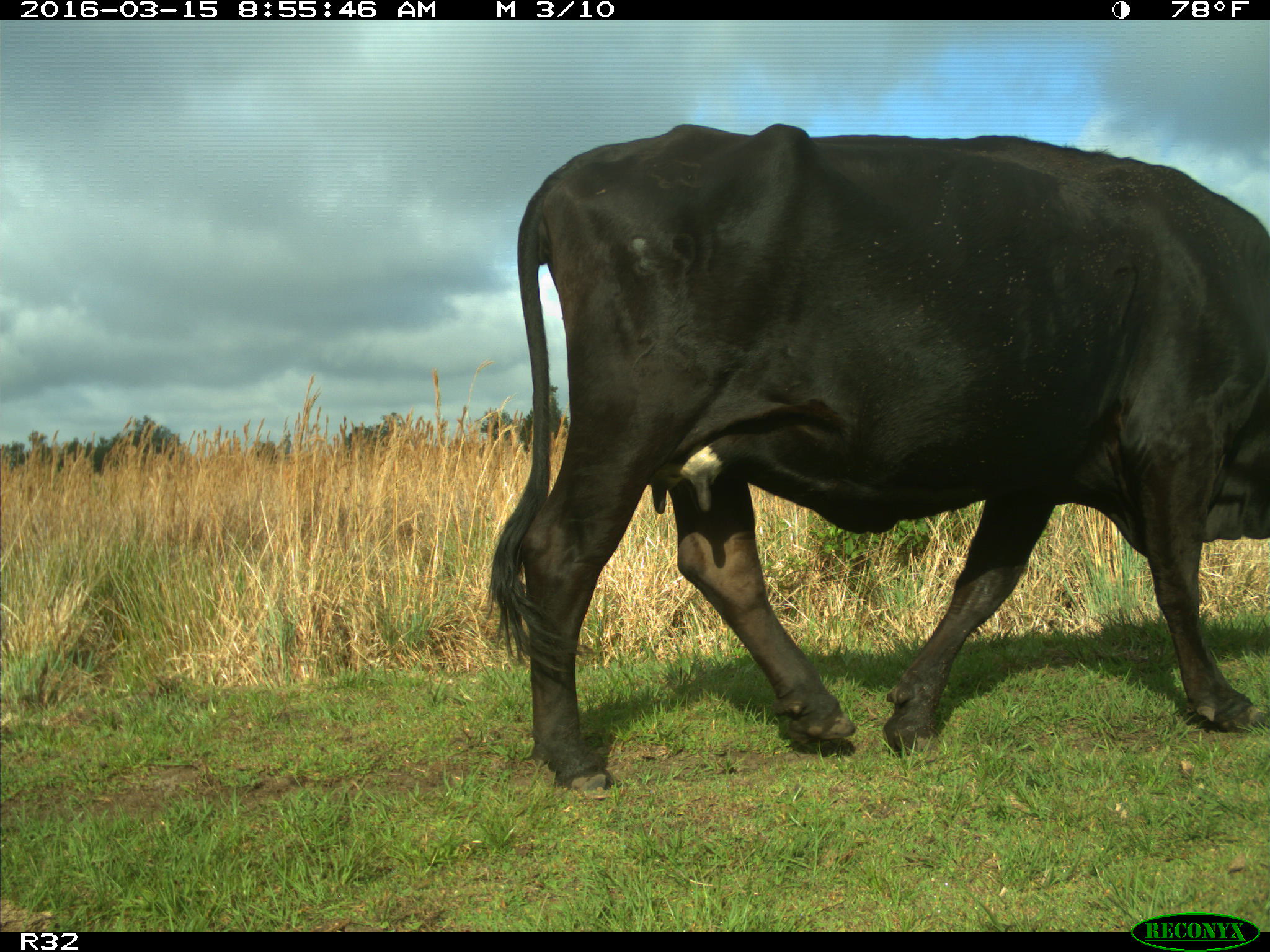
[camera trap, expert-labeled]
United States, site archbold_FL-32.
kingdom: Animalia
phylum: Chordata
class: Mammalia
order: Artiodactyla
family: Bovidae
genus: Bos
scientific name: Bos taurus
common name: domestic cow